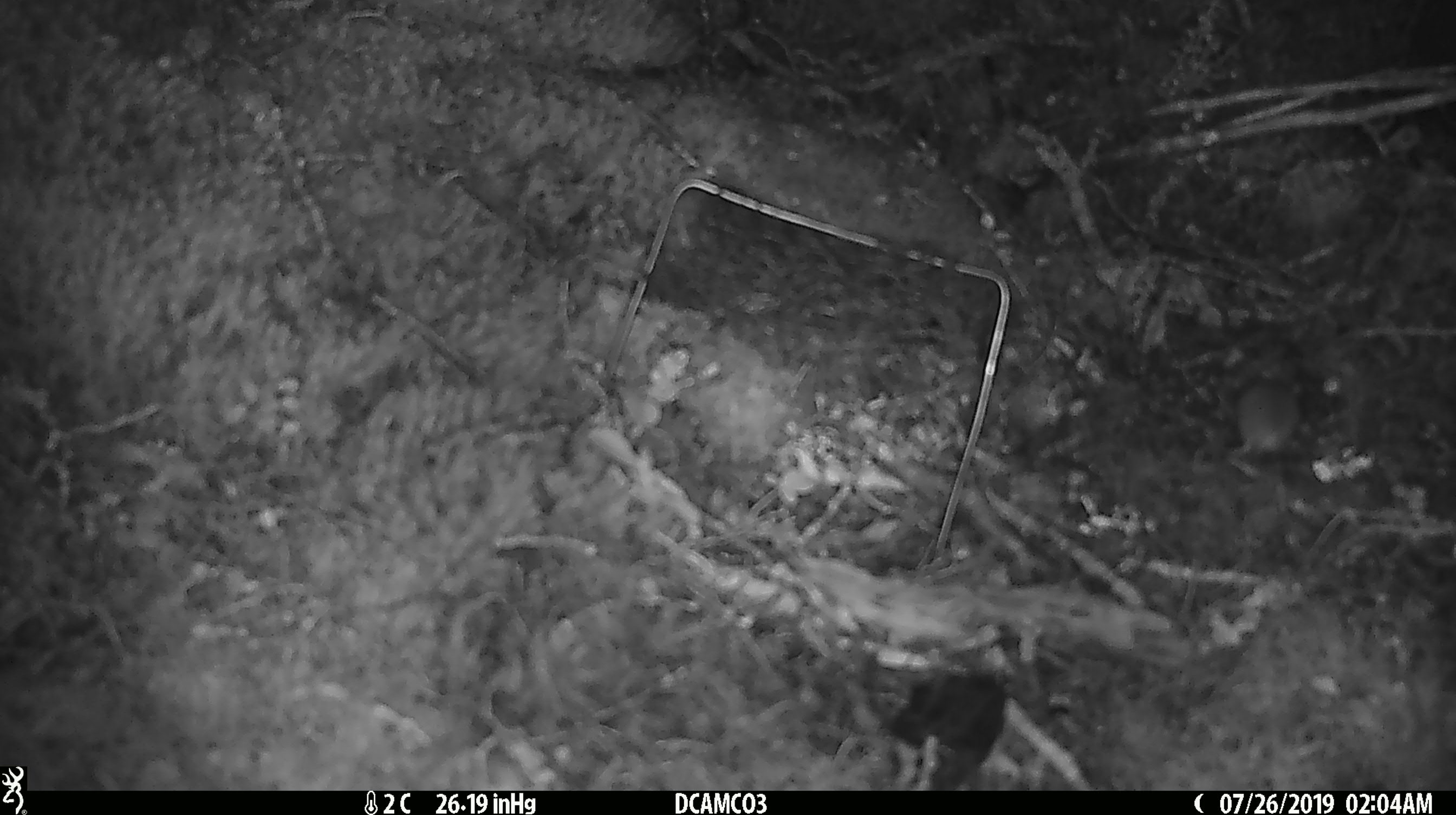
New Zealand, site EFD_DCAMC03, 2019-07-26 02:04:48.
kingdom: Animalia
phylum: Chordata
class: Mammalia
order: Rodentia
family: Muridae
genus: Mus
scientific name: Mus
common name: mouse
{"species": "mouse (Mus)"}